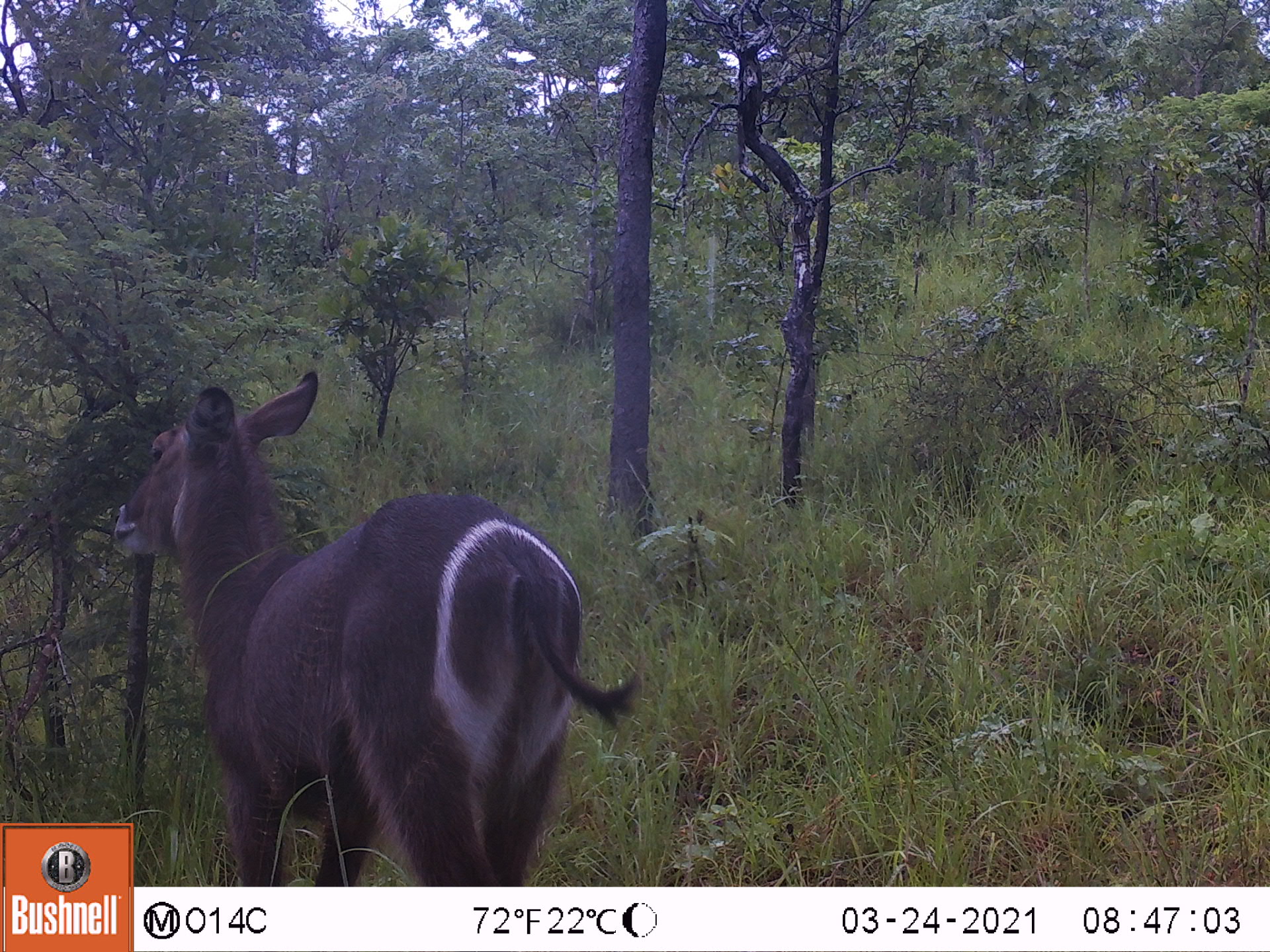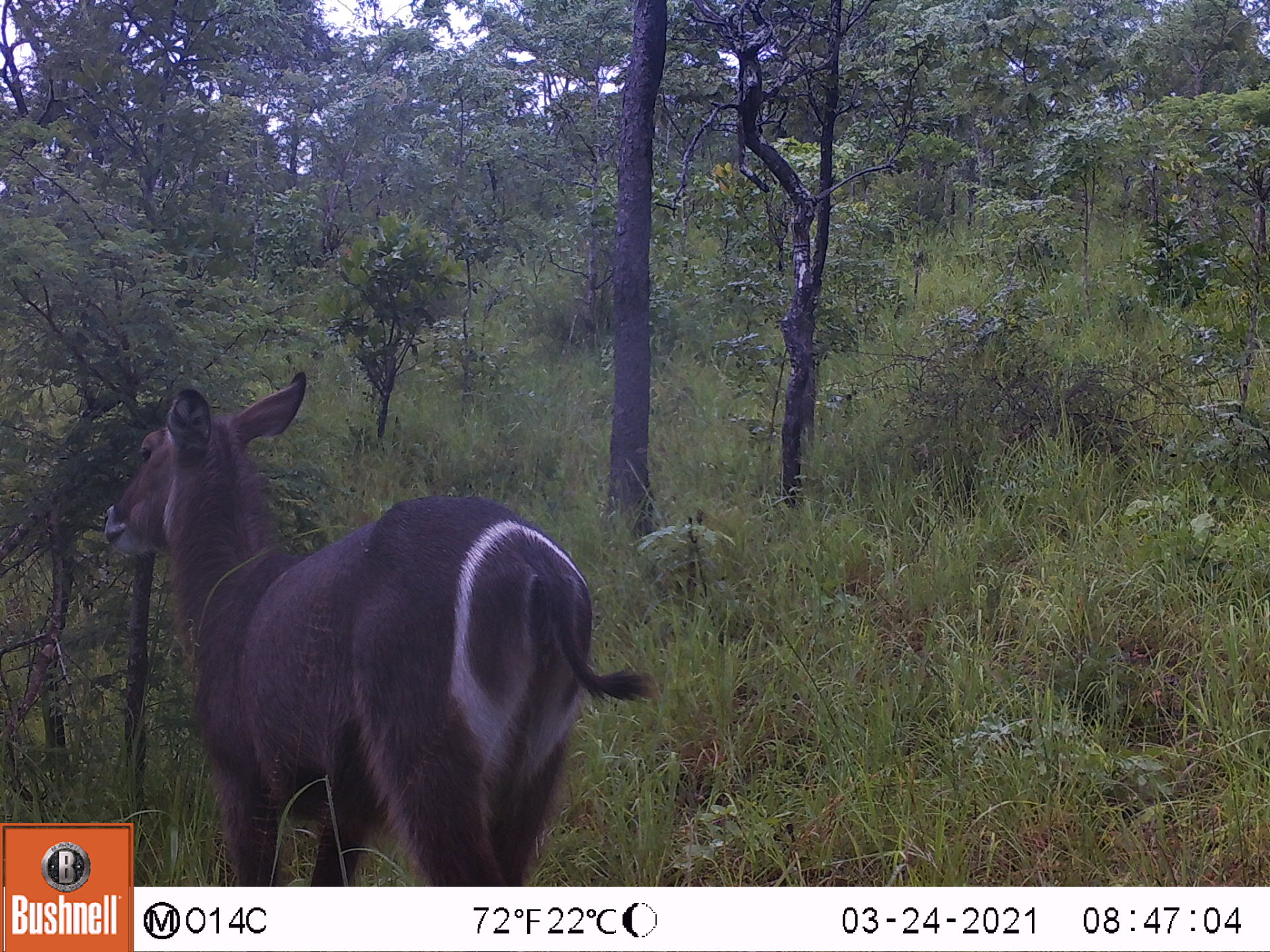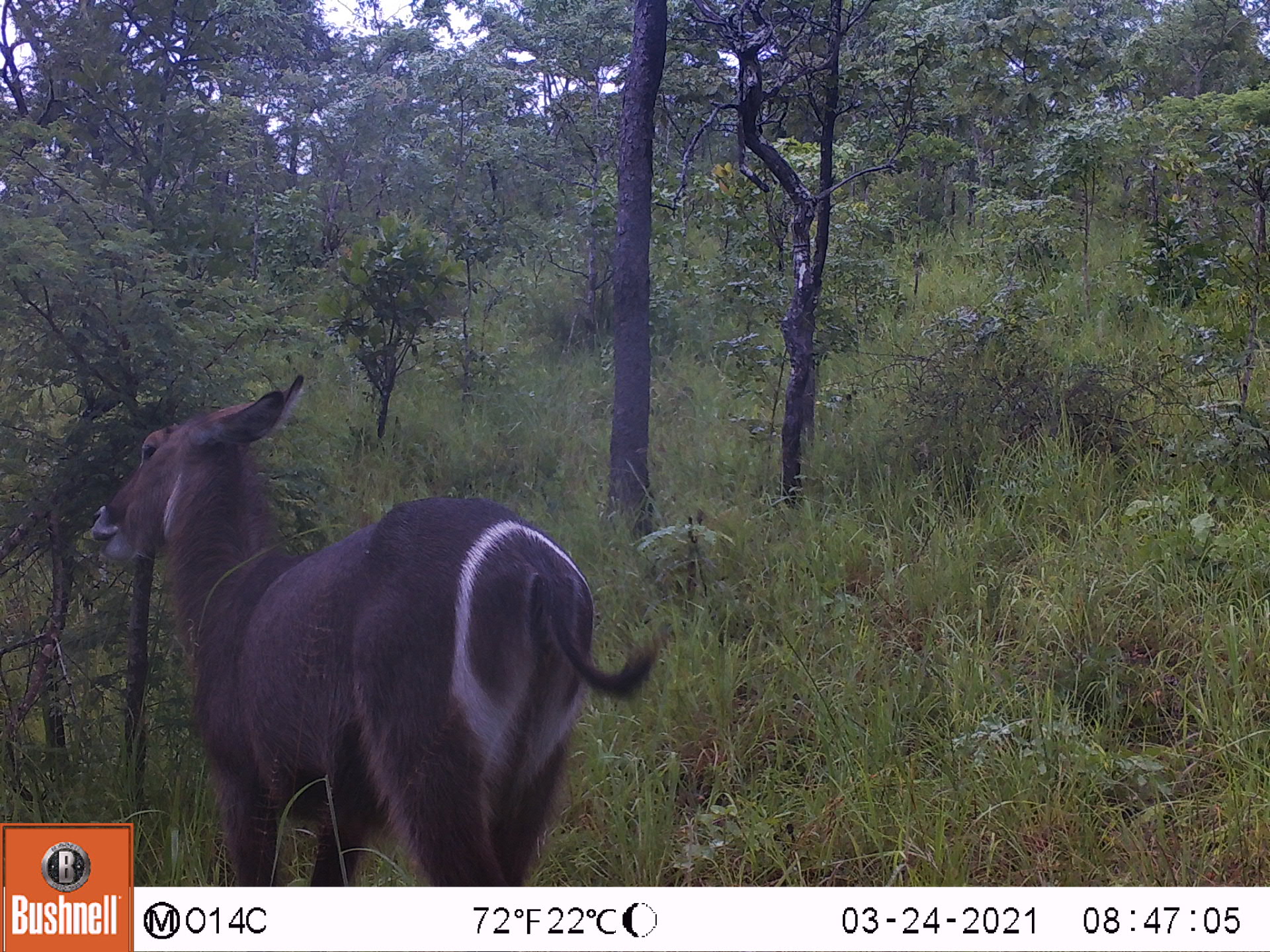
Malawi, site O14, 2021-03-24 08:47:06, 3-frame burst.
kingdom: Animalia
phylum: Chordata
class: Mammalia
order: Artiodactyla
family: Bovidae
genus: Kobus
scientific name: Kobus ellipsiprymnus ellipsiprymnus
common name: common waterbuck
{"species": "common waterbuck (Kobus ellipsiprymnus ellipsiprymnus)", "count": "1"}